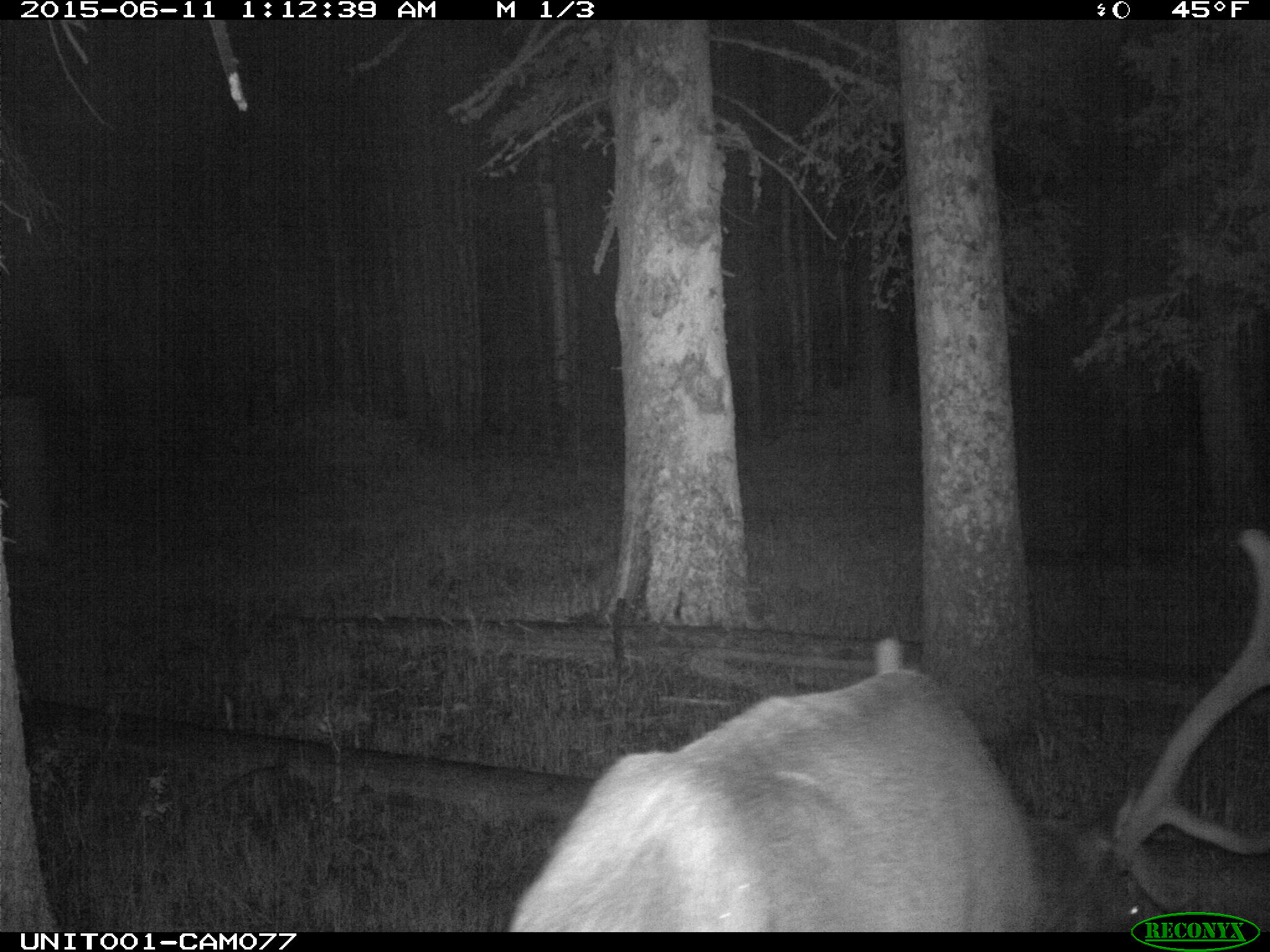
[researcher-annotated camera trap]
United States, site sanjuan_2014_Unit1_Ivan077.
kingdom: Animalia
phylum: Chordata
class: Mammalia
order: Artiodactyla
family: Cervidae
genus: Cervus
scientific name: Cervus elaphus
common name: red deer